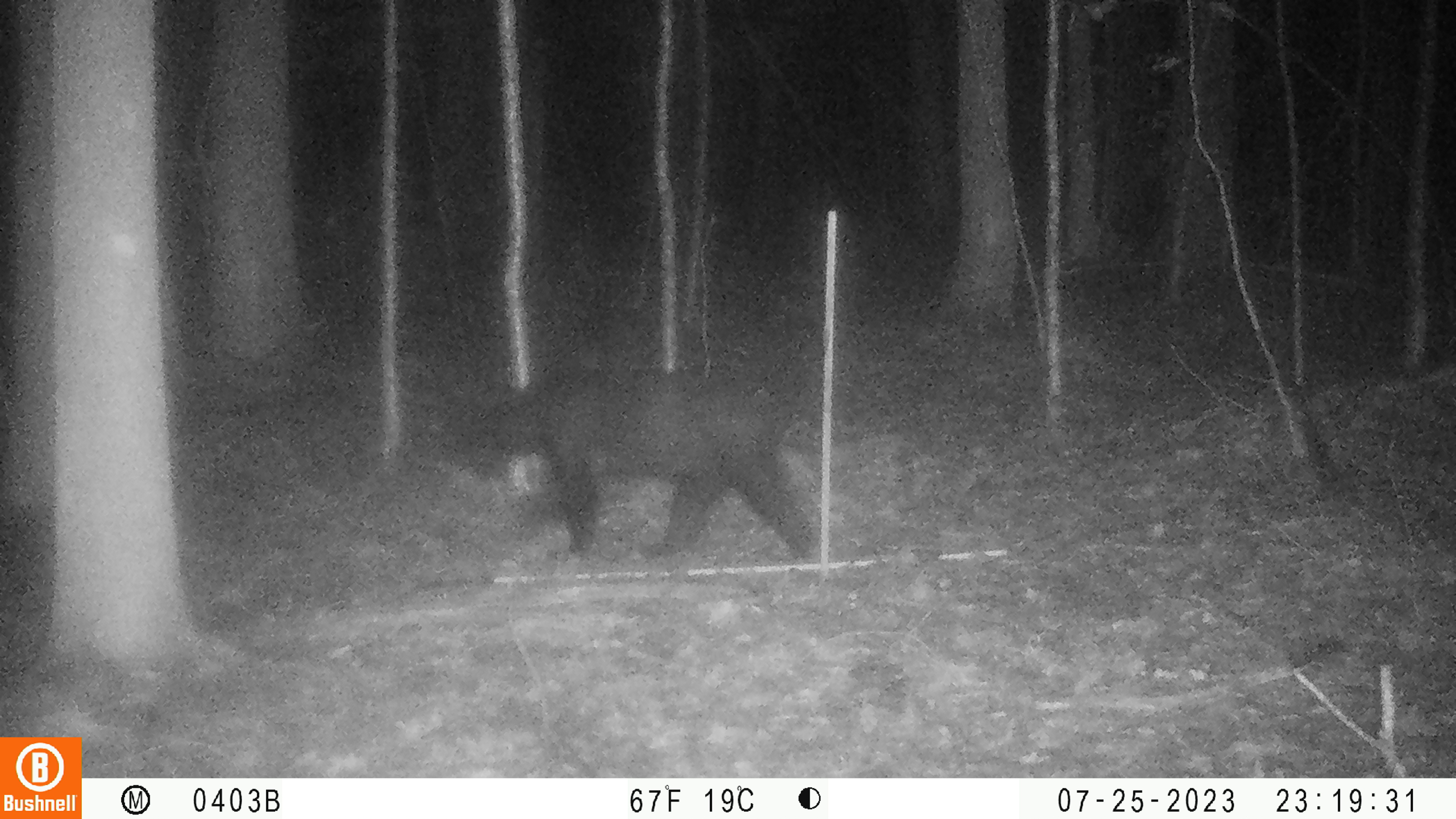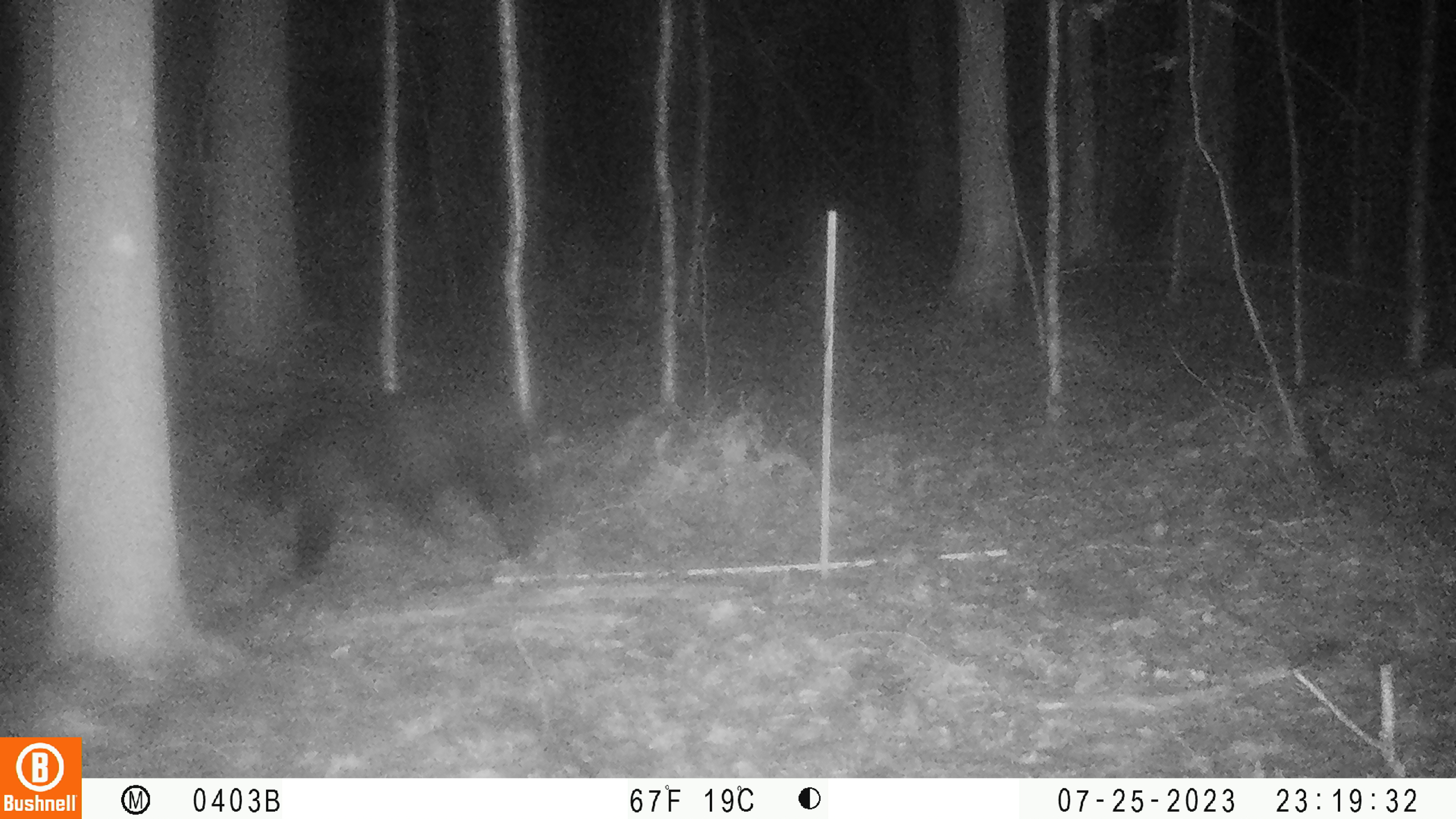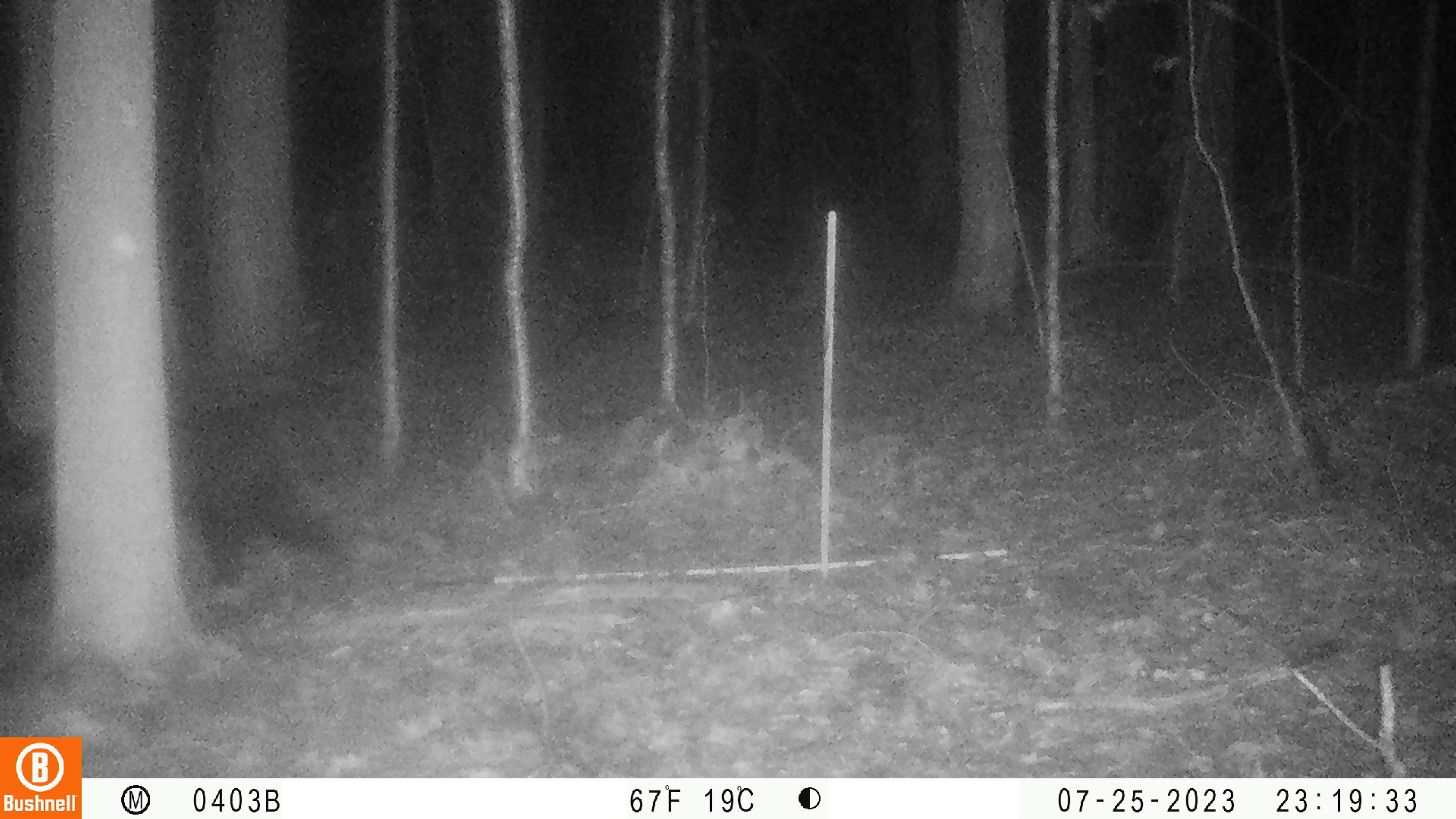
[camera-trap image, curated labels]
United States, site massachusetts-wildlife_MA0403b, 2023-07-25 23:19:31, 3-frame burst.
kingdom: Animalia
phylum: Chordata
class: Mammalia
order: Carnivora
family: Ursidae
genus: Ursus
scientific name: Ursus americanus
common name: black bear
Black bear (Ursus americanus).